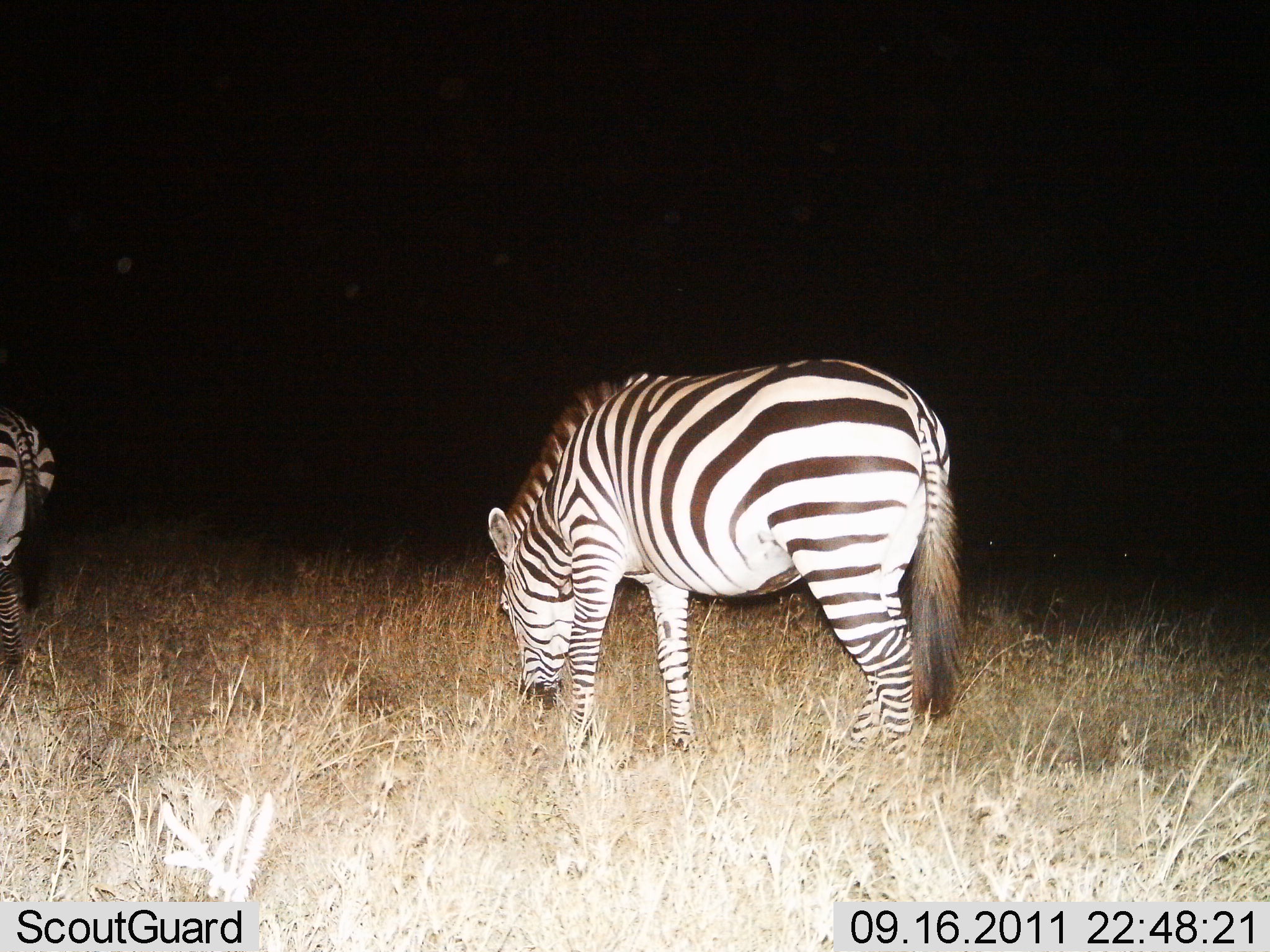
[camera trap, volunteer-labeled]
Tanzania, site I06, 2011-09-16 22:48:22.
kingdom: Animalia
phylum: Chordata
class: Mammalia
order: Perissodactyla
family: Equidae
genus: Equus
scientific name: Equus quagga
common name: plains zebra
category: zebra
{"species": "zebra (plains zebra) (Equus quagga)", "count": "2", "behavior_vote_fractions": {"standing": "15%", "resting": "0%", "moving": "0%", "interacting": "0%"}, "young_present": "0%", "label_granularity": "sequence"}